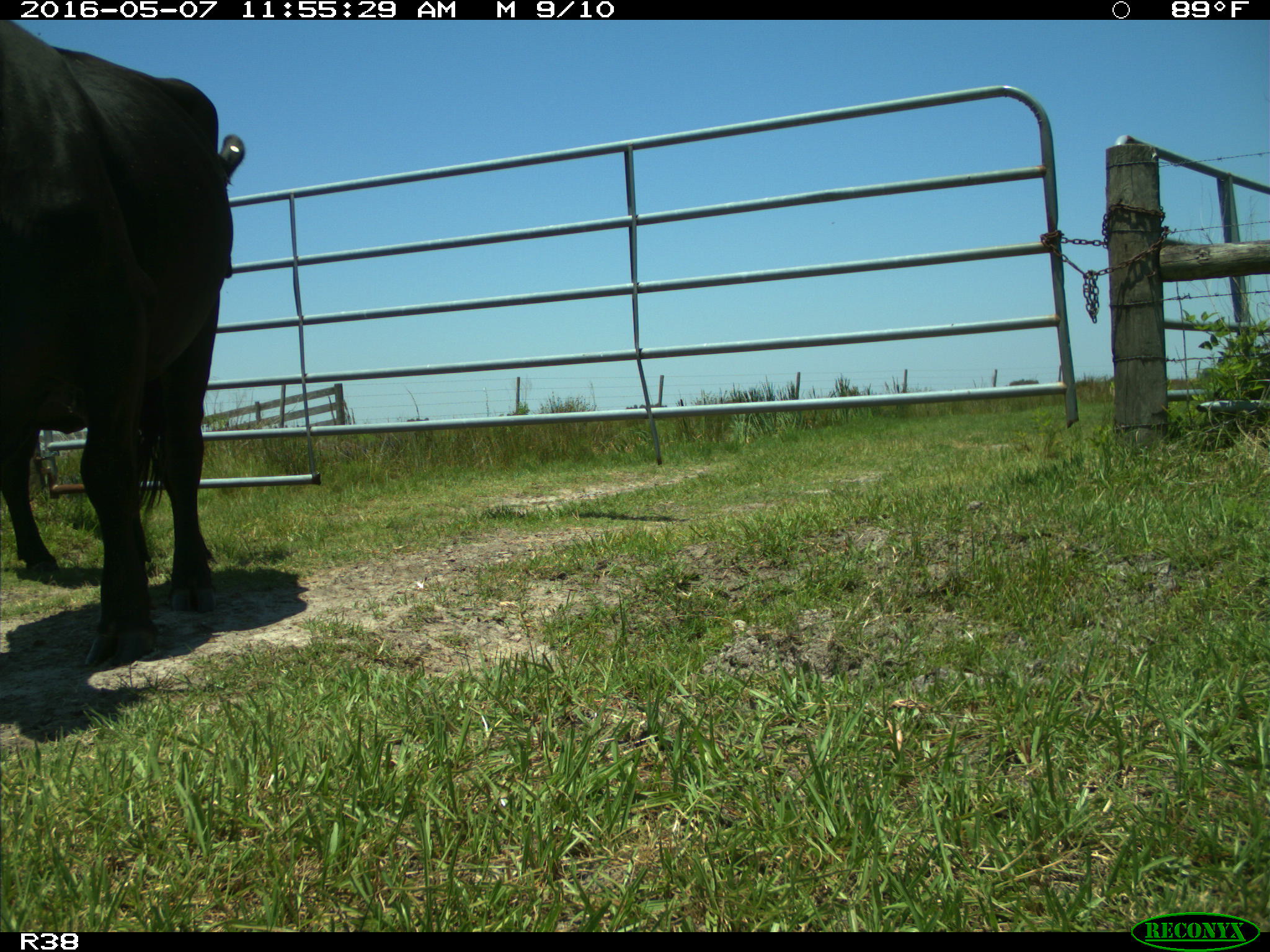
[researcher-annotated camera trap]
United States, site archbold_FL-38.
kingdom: Animalia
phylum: Chordata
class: Mammalia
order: Artiodactyla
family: Bovidae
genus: Bos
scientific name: Bos taurus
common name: domestic cow